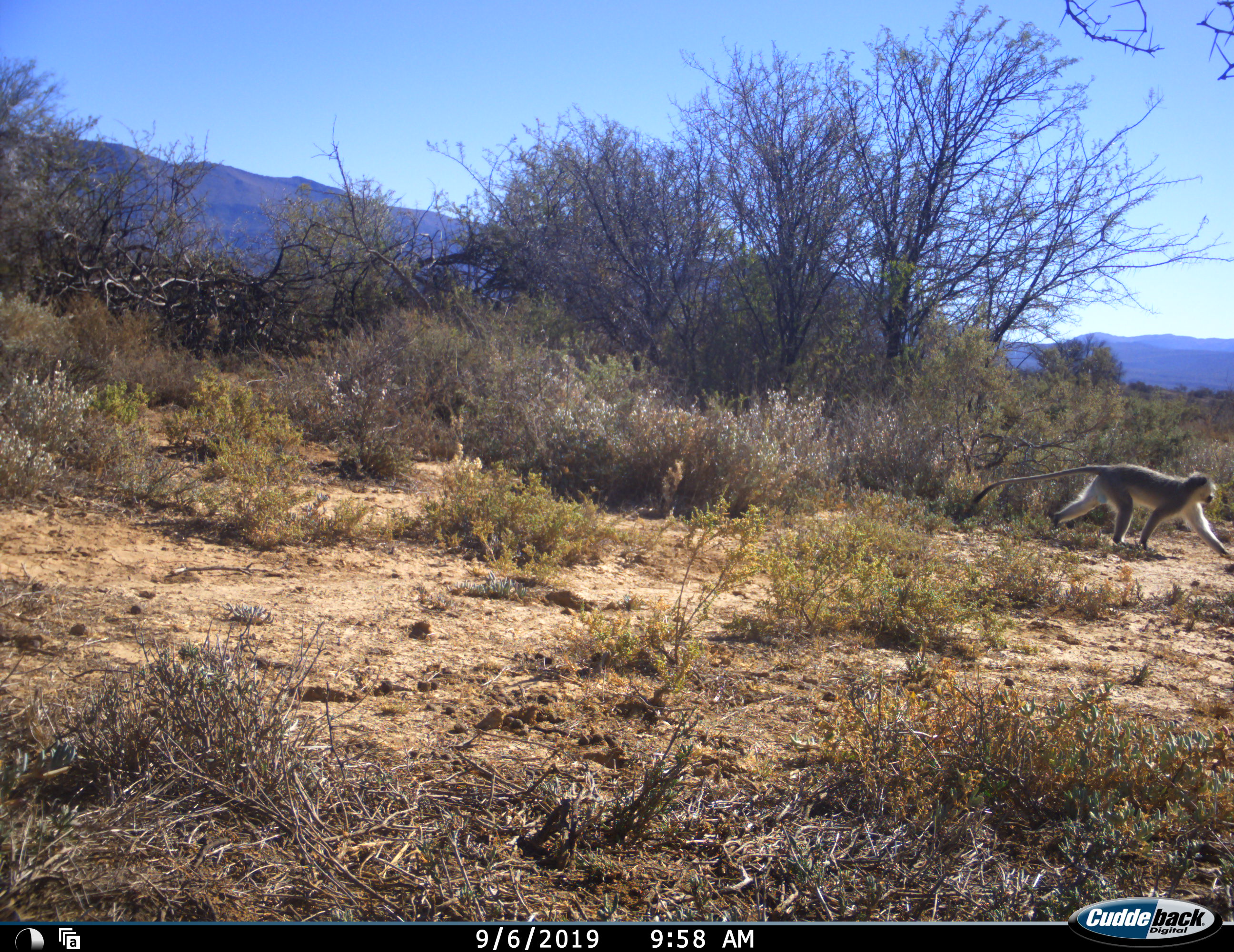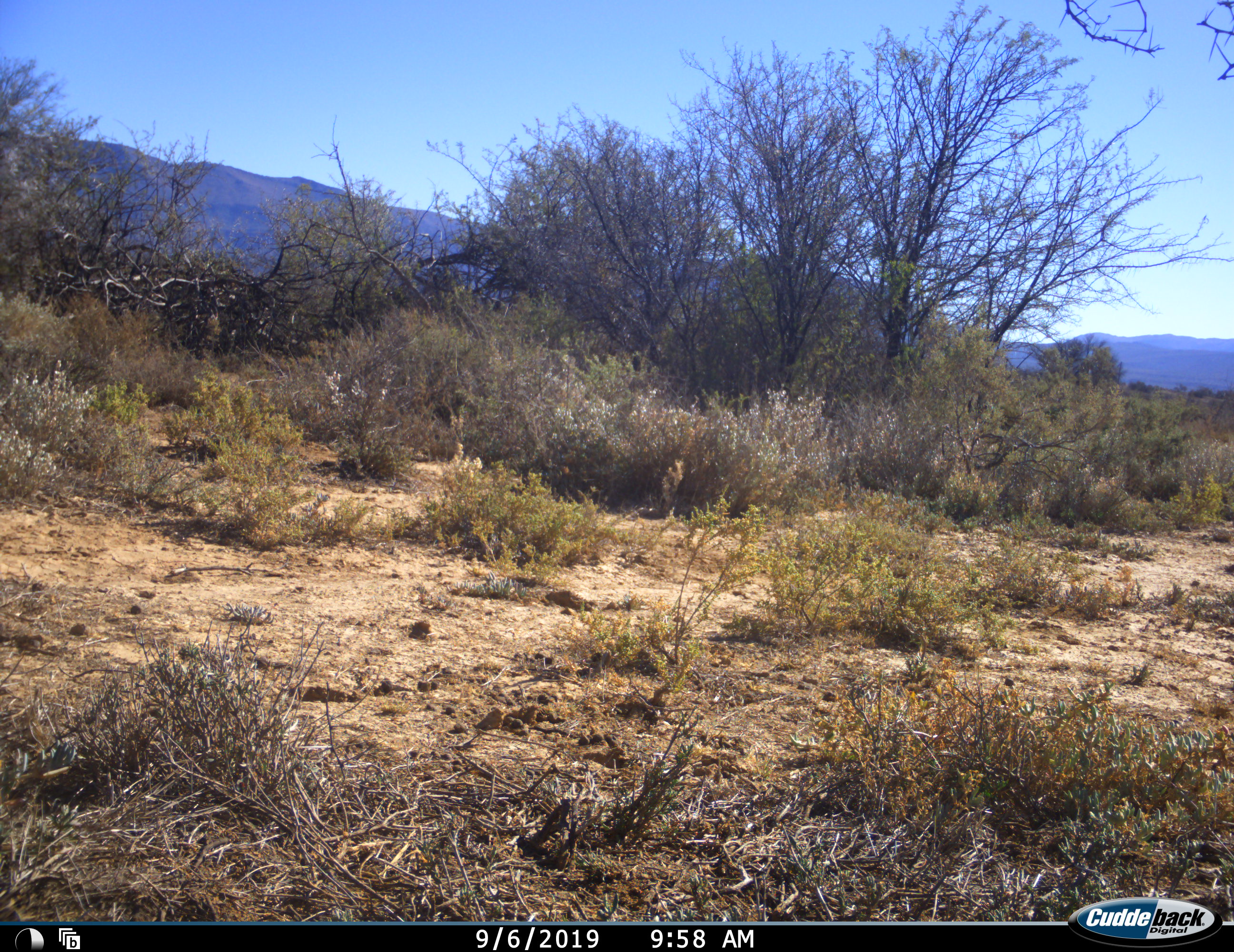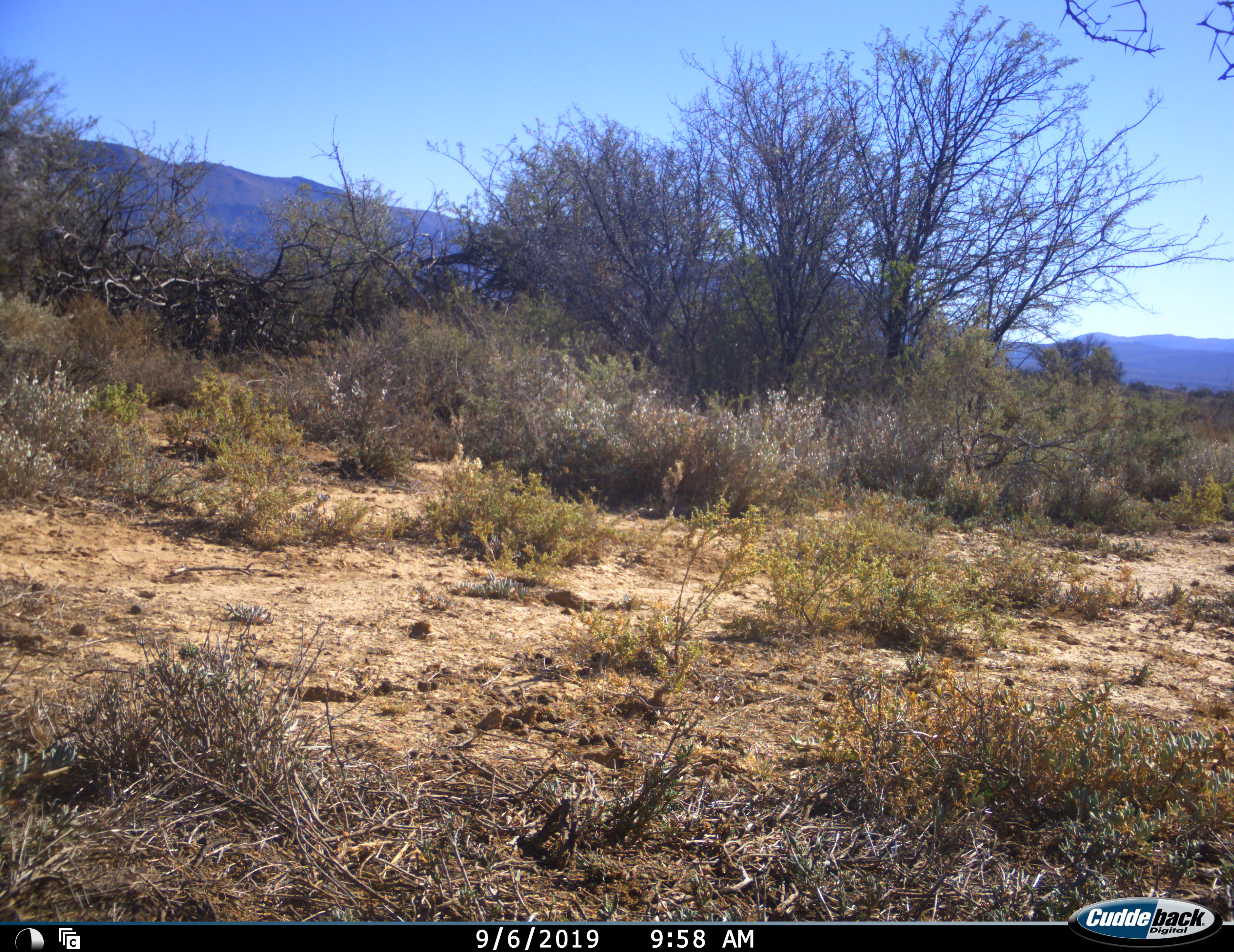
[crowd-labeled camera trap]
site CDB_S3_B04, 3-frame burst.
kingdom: Animalia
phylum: Chordata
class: Mammalia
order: Primates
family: Cercopithecidae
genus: Chlorocebus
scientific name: Chlorocebus pygerythrus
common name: vervet monkey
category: monkeyvervet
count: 1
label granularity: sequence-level